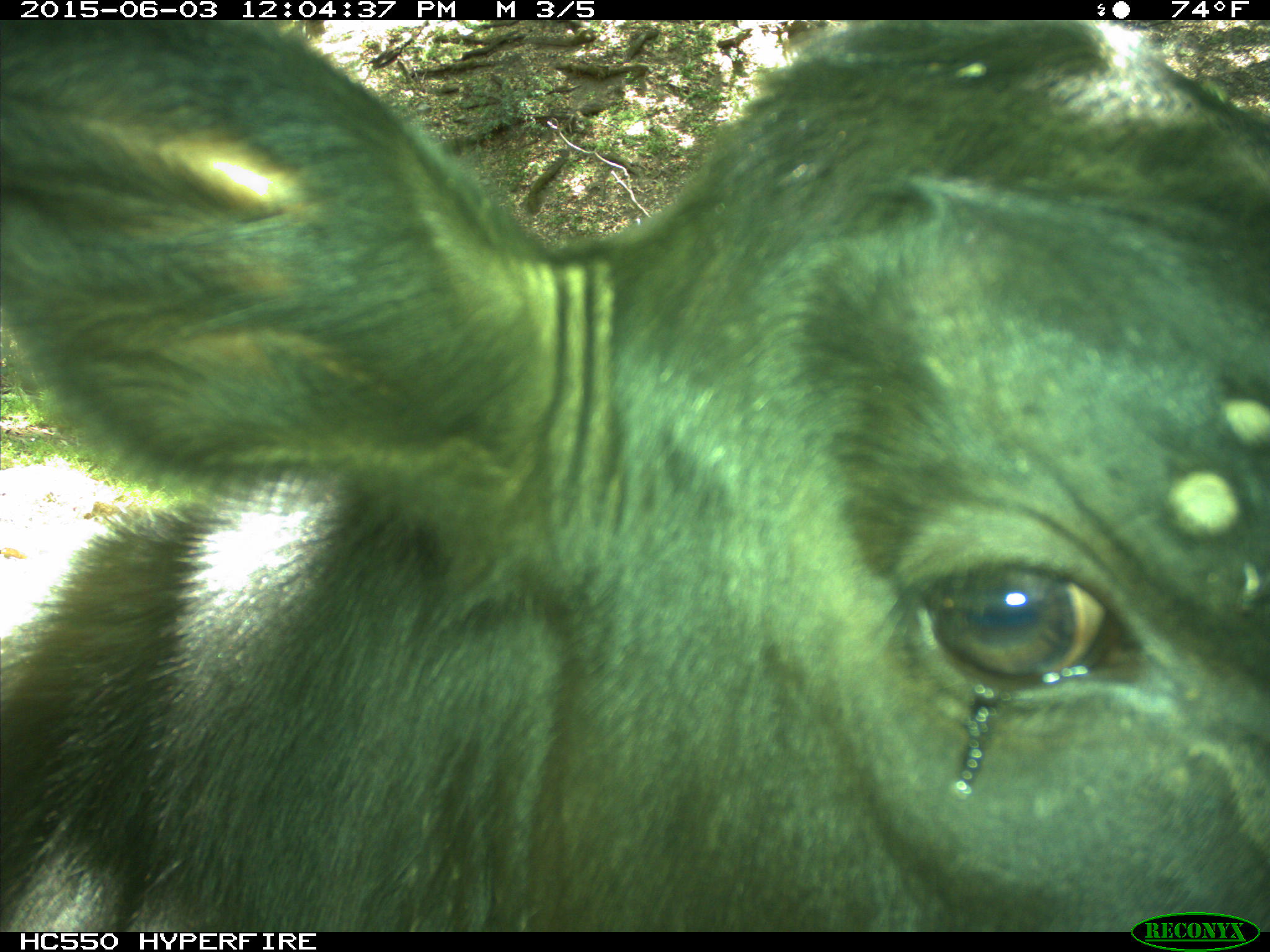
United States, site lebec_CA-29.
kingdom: Animalia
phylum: Chordata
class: Mammalia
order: Artiodactyla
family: Bovidae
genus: Bos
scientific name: Bos taurus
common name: domestic cow